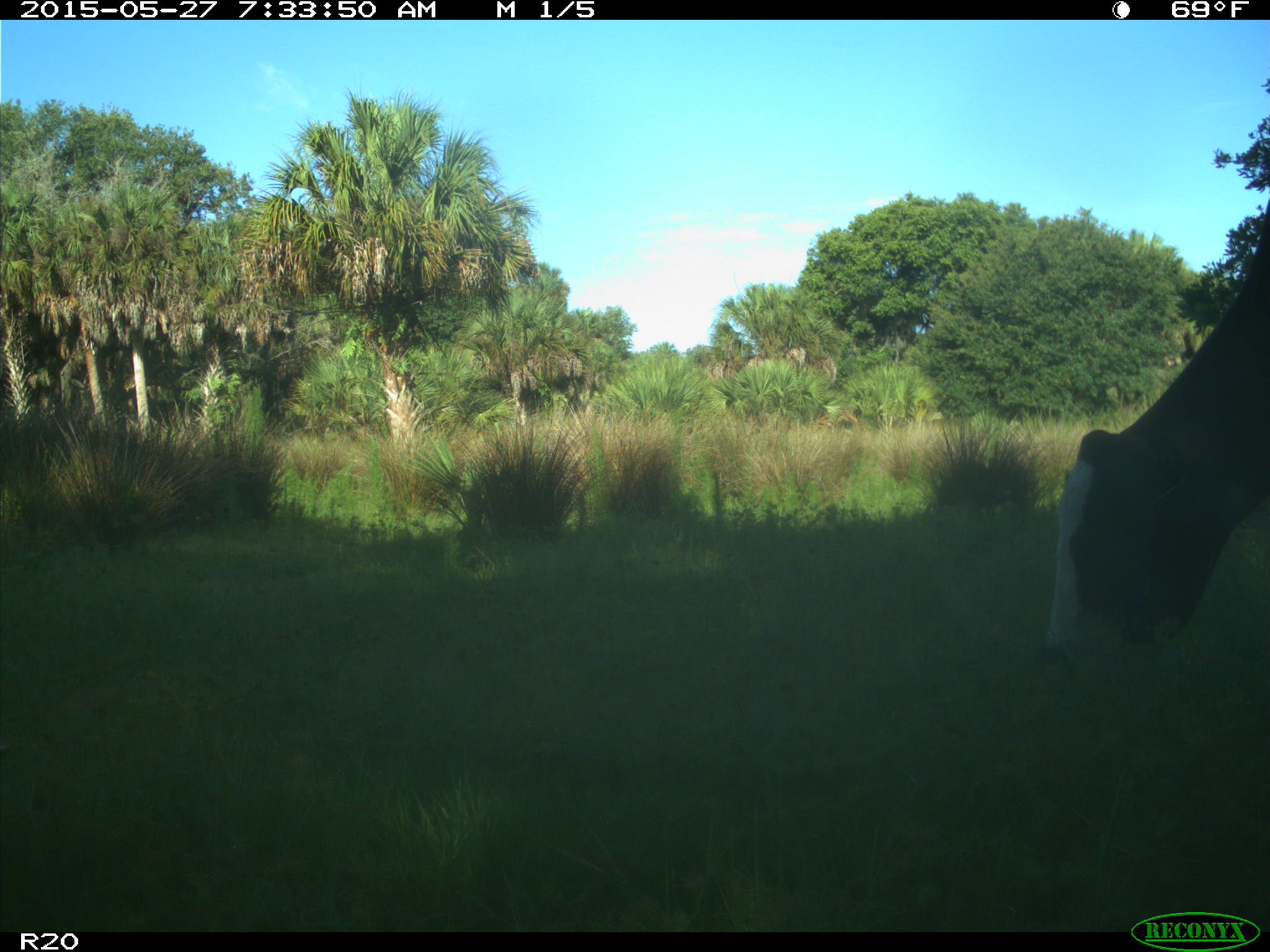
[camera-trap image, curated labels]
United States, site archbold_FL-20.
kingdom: Animalia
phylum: Chordata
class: Mammalia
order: Artiodactyla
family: Bovidae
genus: Bos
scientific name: Bos taurus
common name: domestic cow